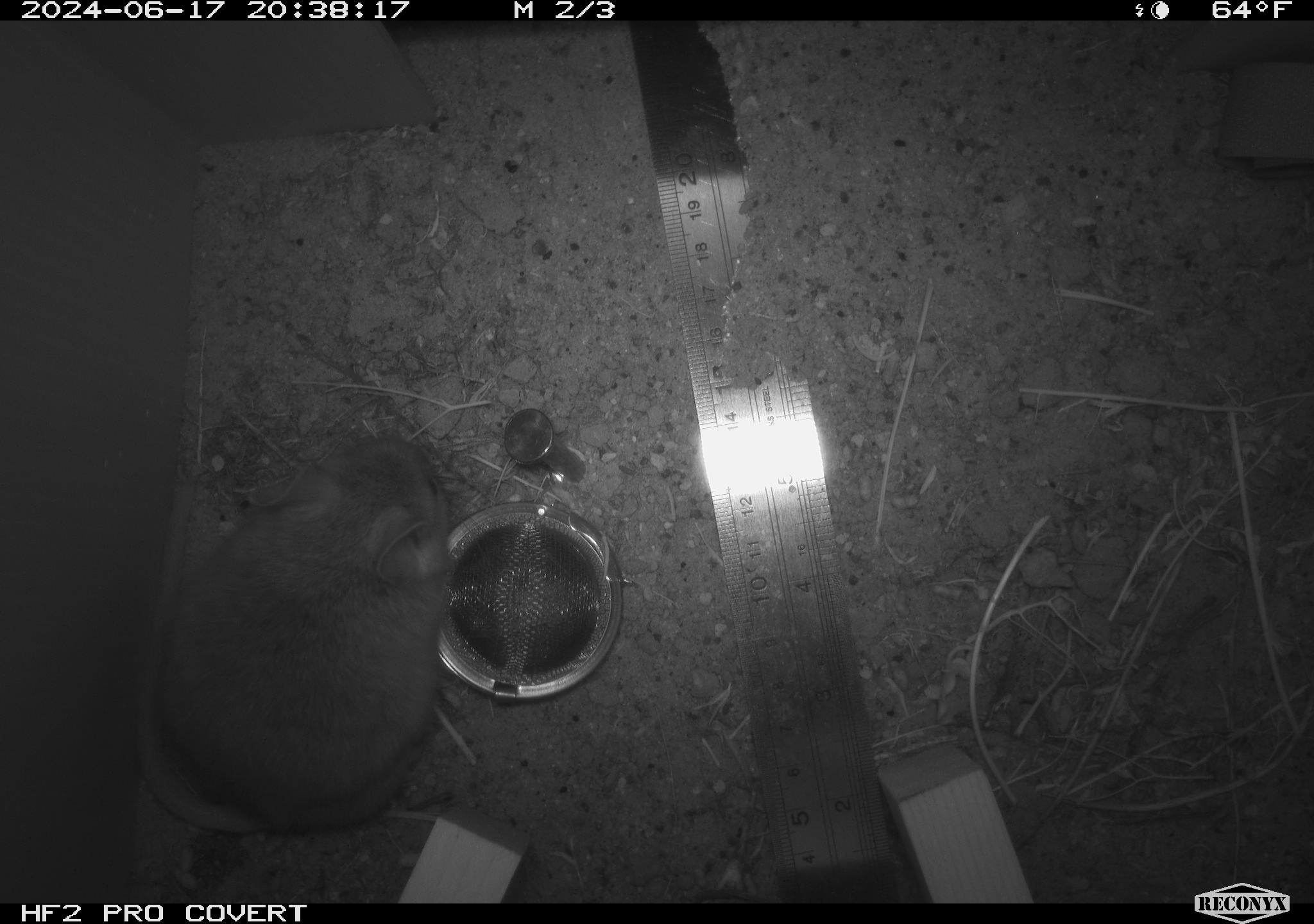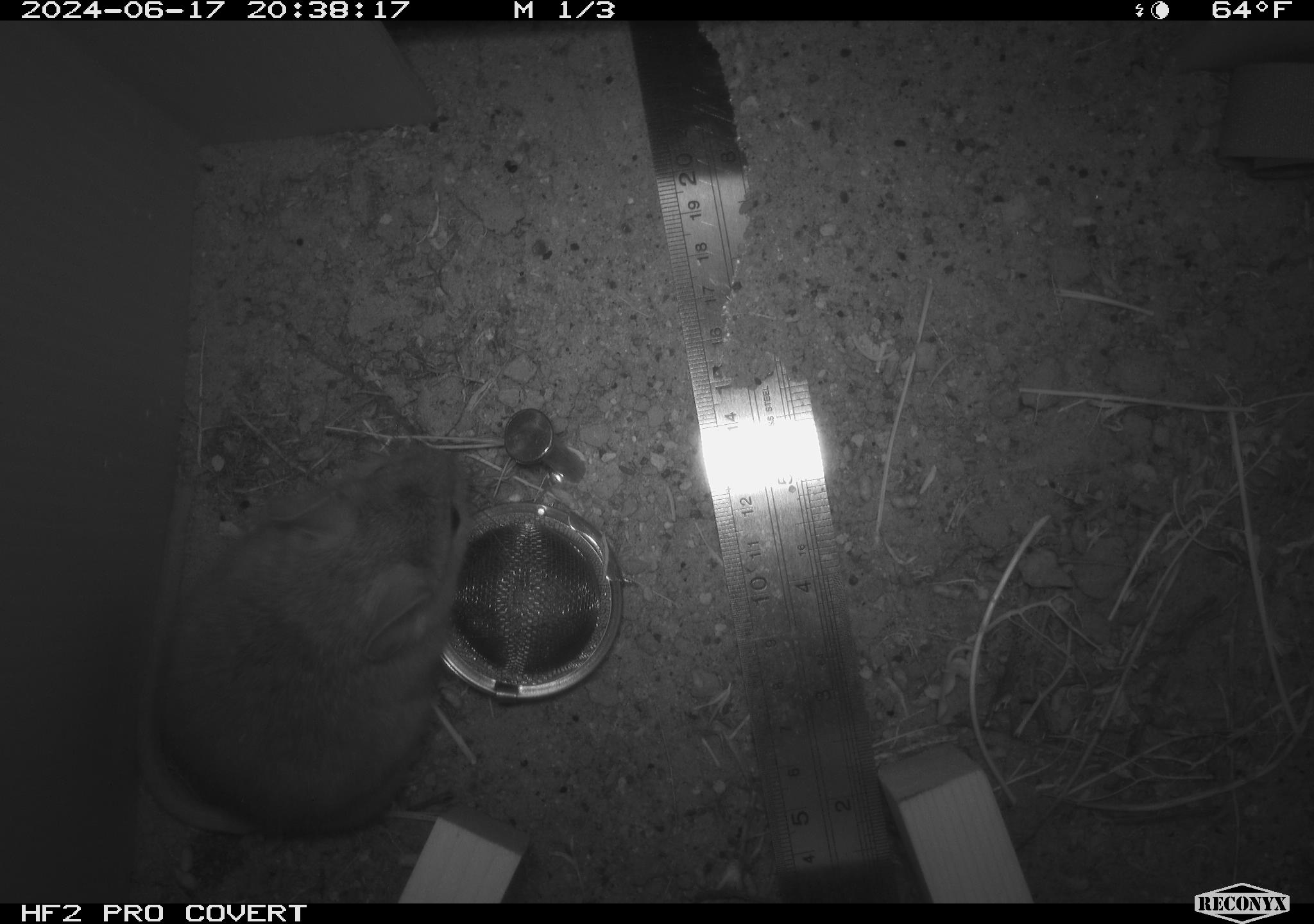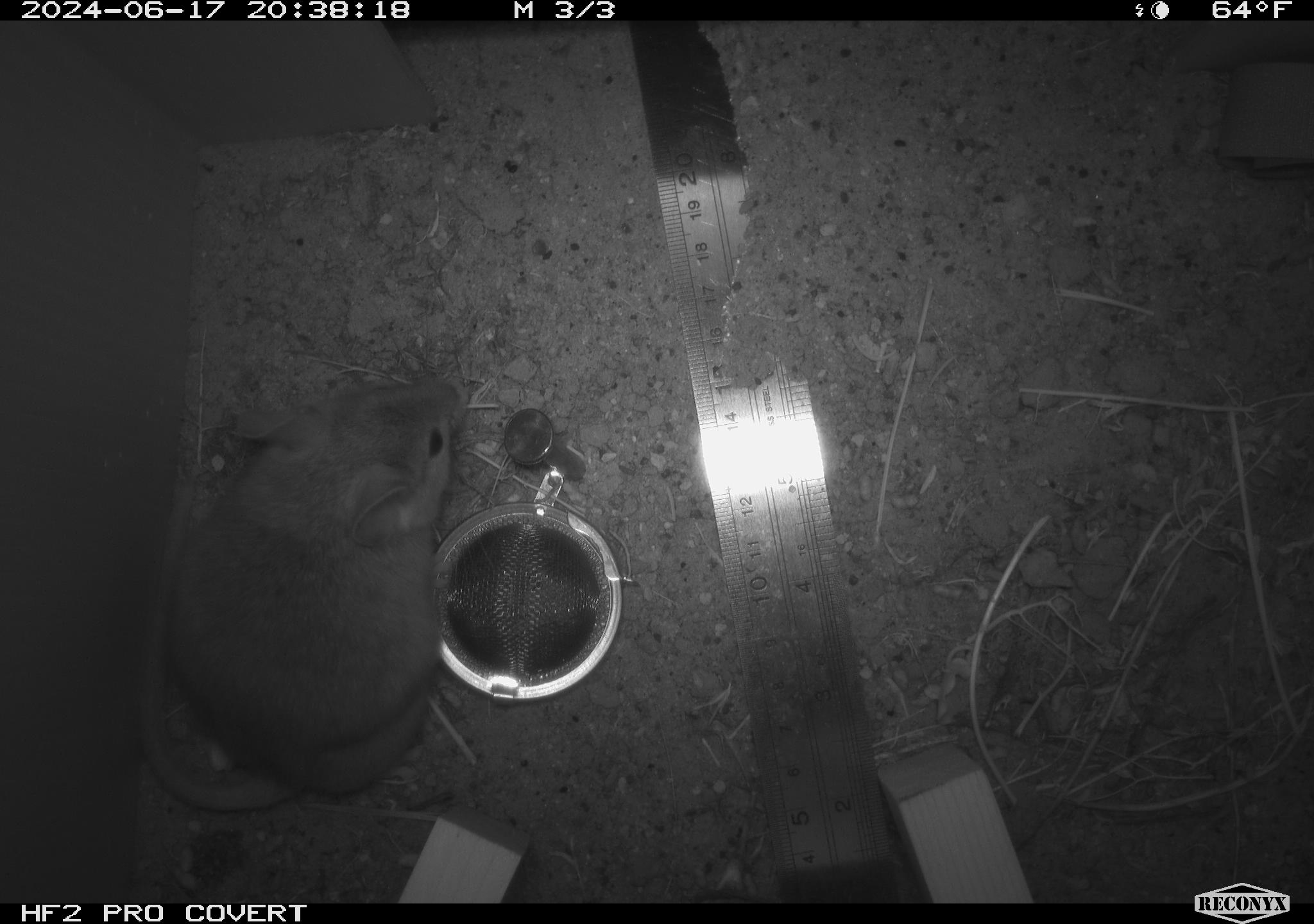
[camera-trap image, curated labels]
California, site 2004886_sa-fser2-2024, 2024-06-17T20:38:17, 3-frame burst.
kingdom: Animalia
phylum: Chordata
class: Mammalia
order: Rodentia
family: Cricetidae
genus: Neotoma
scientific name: Neotoma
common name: pack rat or woodrat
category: neotoma species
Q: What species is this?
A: Neotoma species (pack rat or woodrat) (Neotoma).